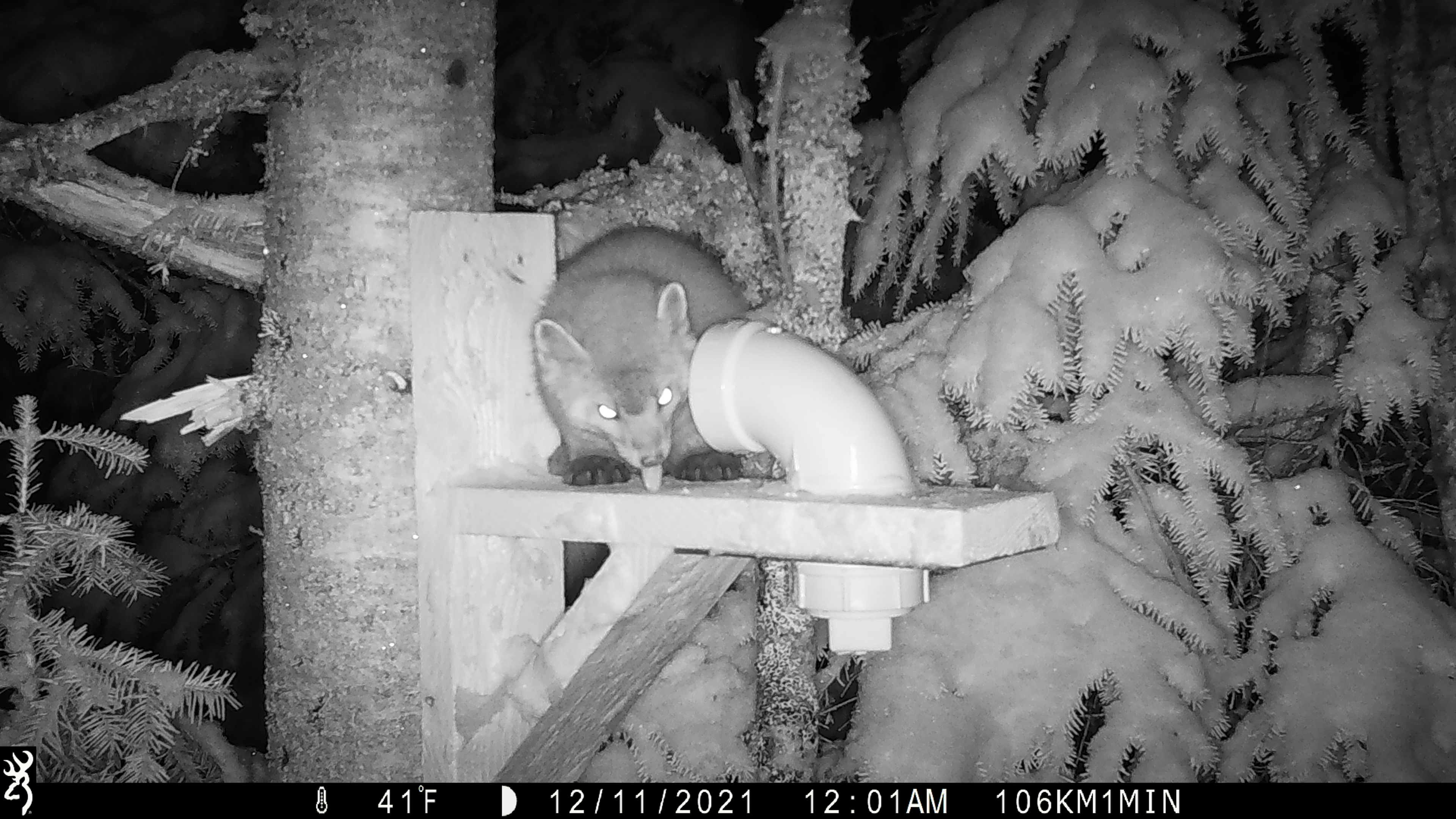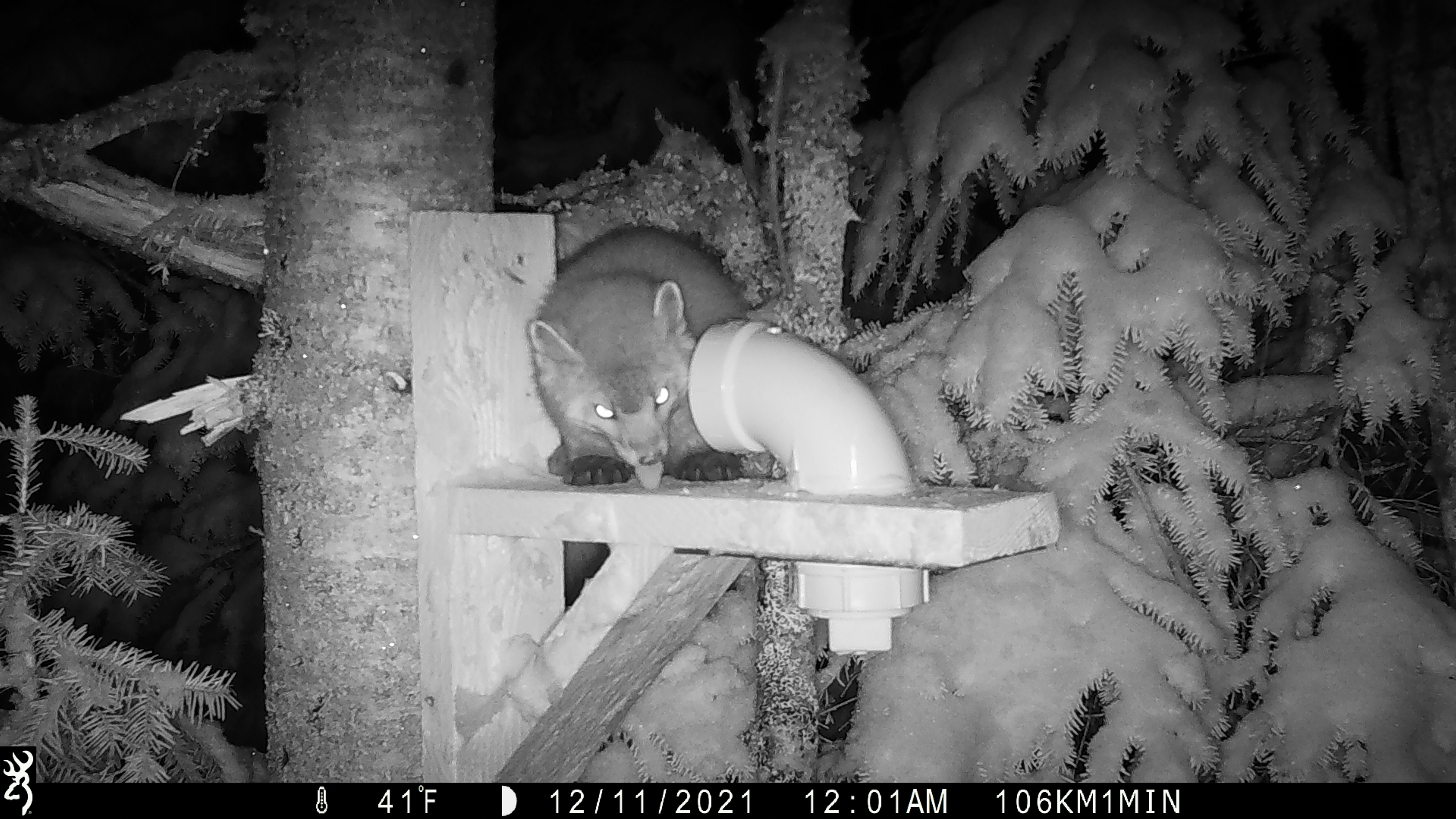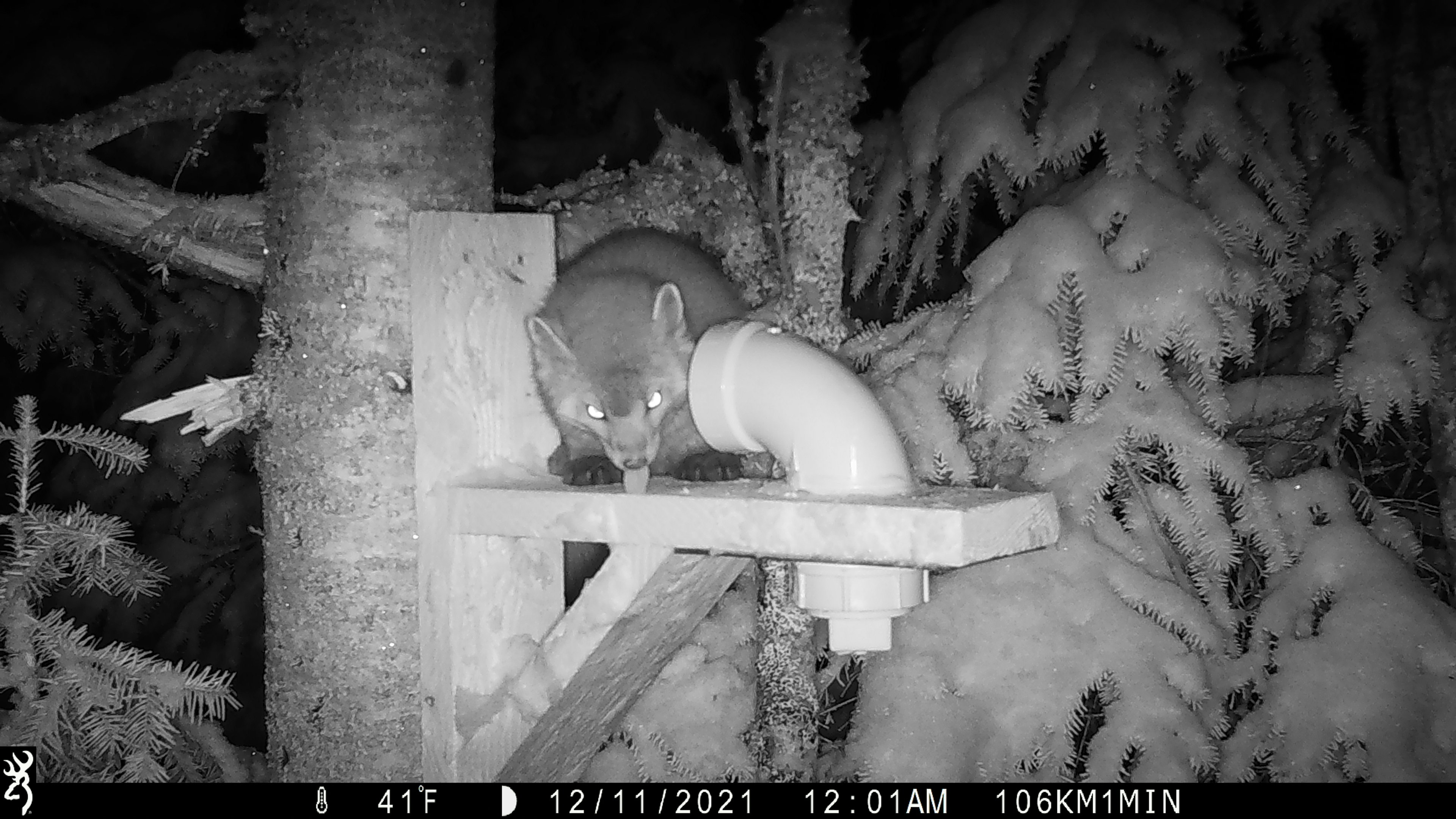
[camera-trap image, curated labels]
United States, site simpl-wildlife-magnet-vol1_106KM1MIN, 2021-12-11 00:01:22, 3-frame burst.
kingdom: Animalia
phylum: Chordata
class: Mammalia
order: Carnivora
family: Mustelidae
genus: Martes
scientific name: Martes americana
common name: american marten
American marten (Martes americana).